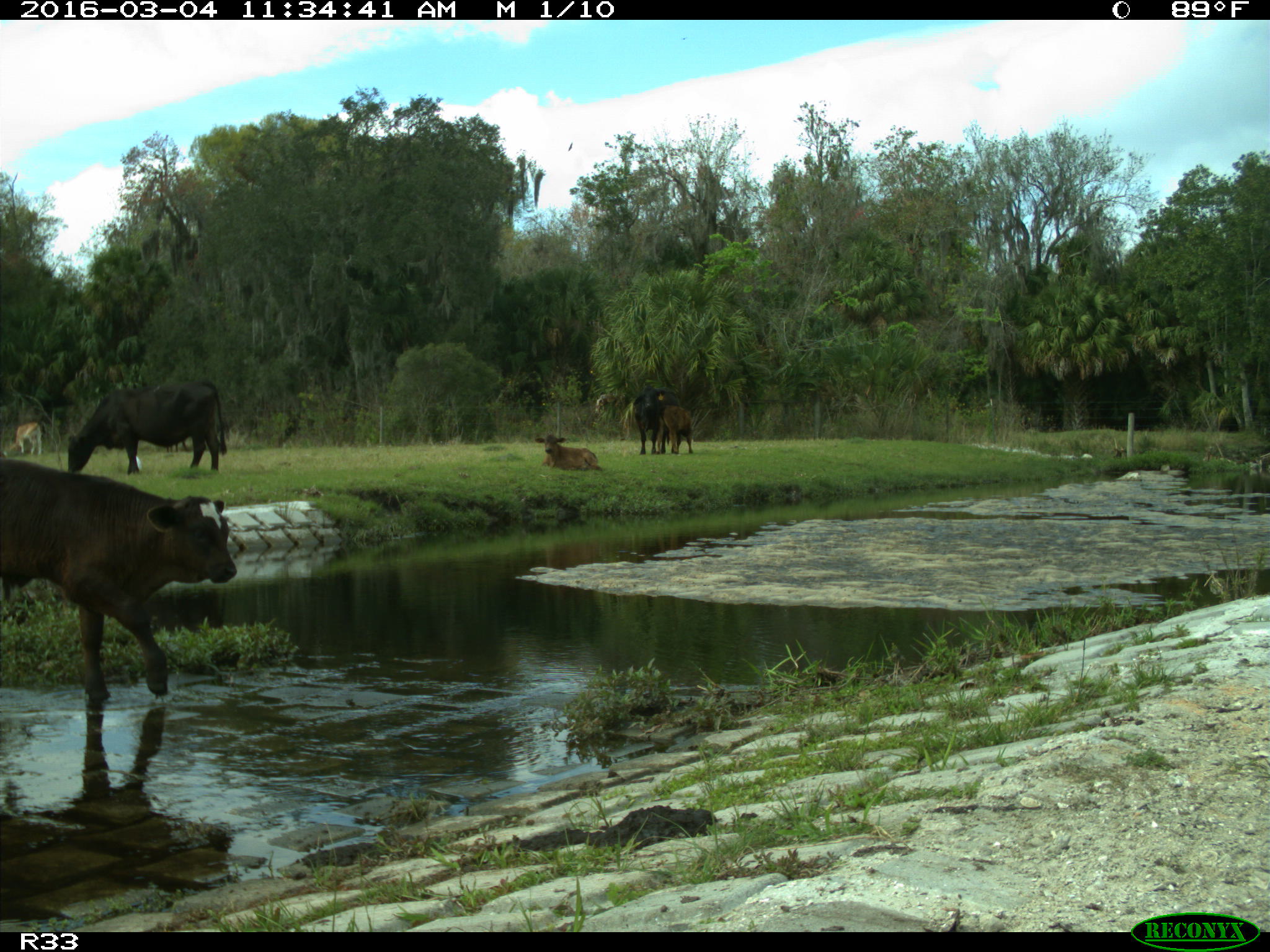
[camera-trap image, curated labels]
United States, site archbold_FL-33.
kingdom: Animalia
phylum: Chordata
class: Mammalia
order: Artiodactyla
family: Bovidae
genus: Bos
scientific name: Bos taurus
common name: domestic cow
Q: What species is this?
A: Bos taurus (domestic cow).